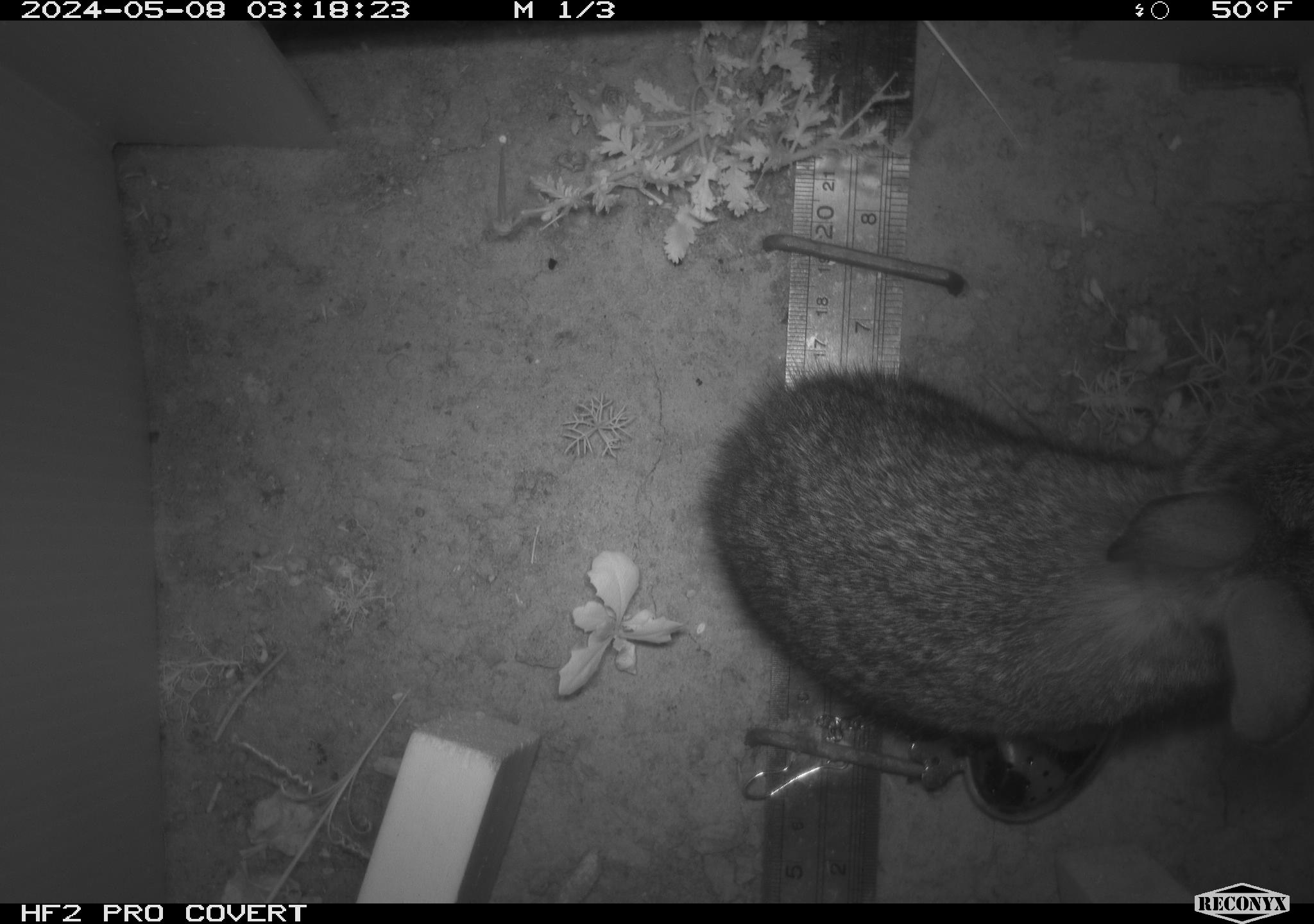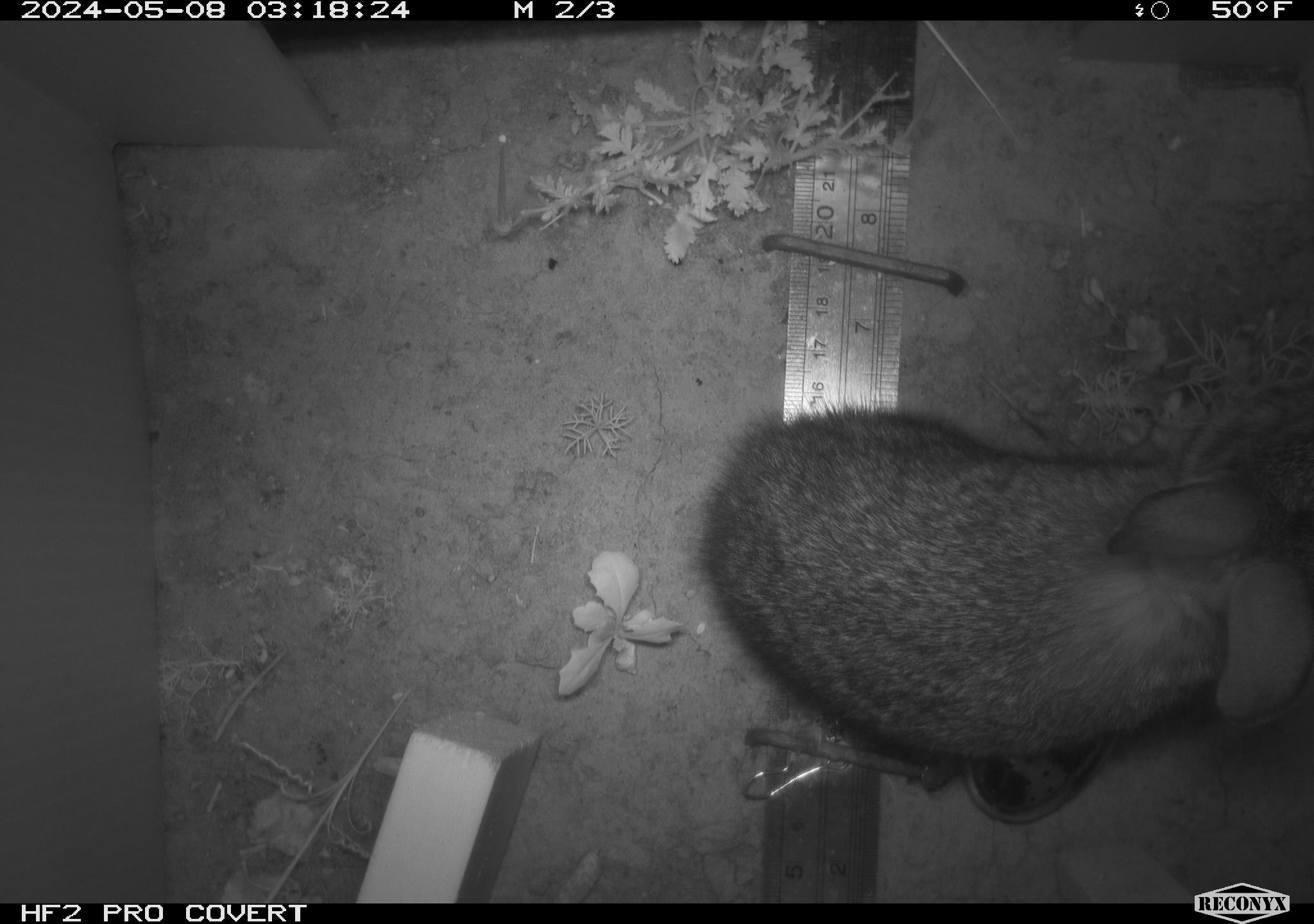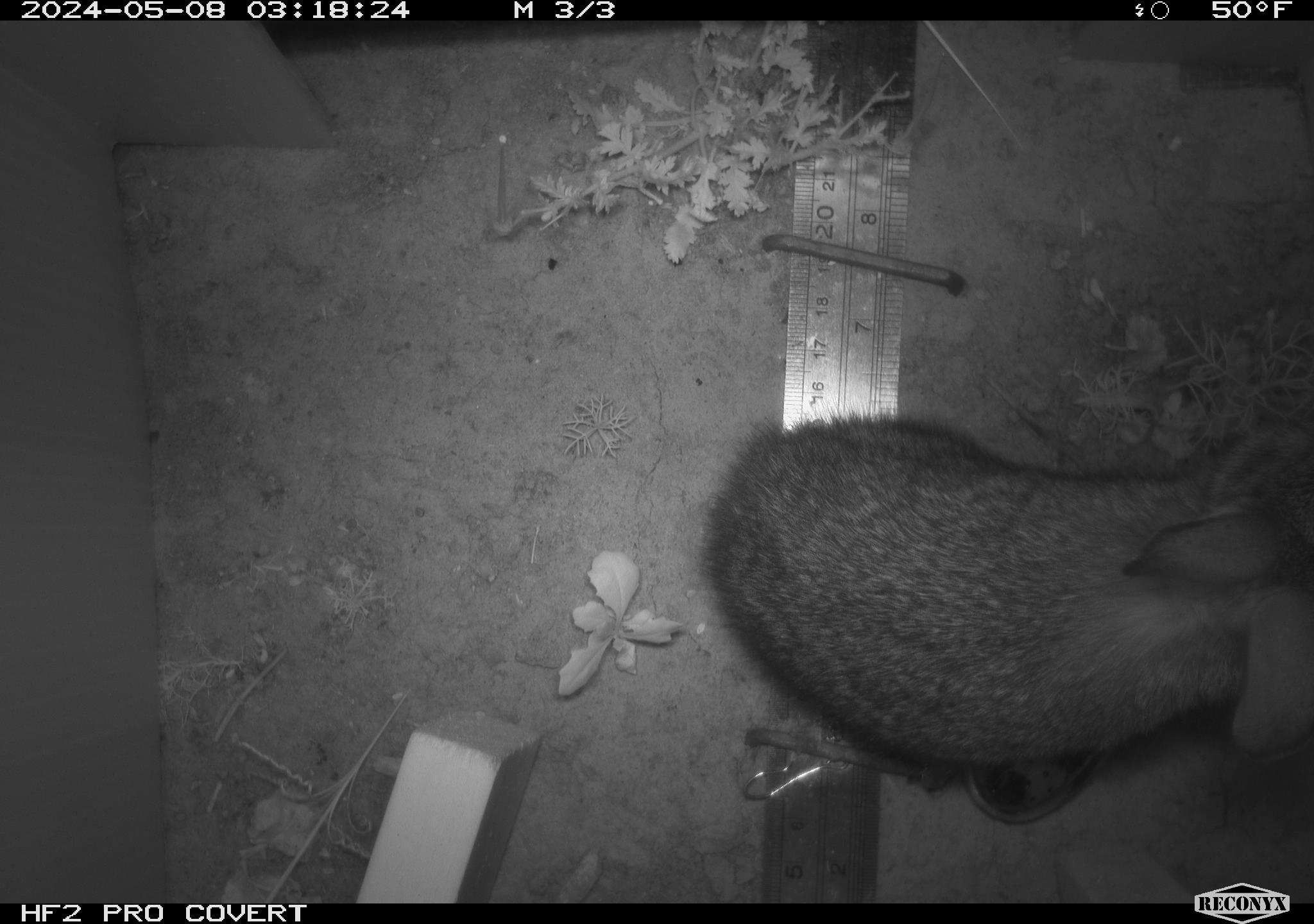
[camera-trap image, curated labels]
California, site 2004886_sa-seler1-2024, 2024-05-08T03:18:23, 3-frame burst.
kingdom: Animalia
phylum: Chordata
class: Mammalia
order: Lagomorpha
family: Leporidae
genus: Sylvilagus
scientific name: Sylvilagus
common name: cottontail rabbits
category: sylvilagus species